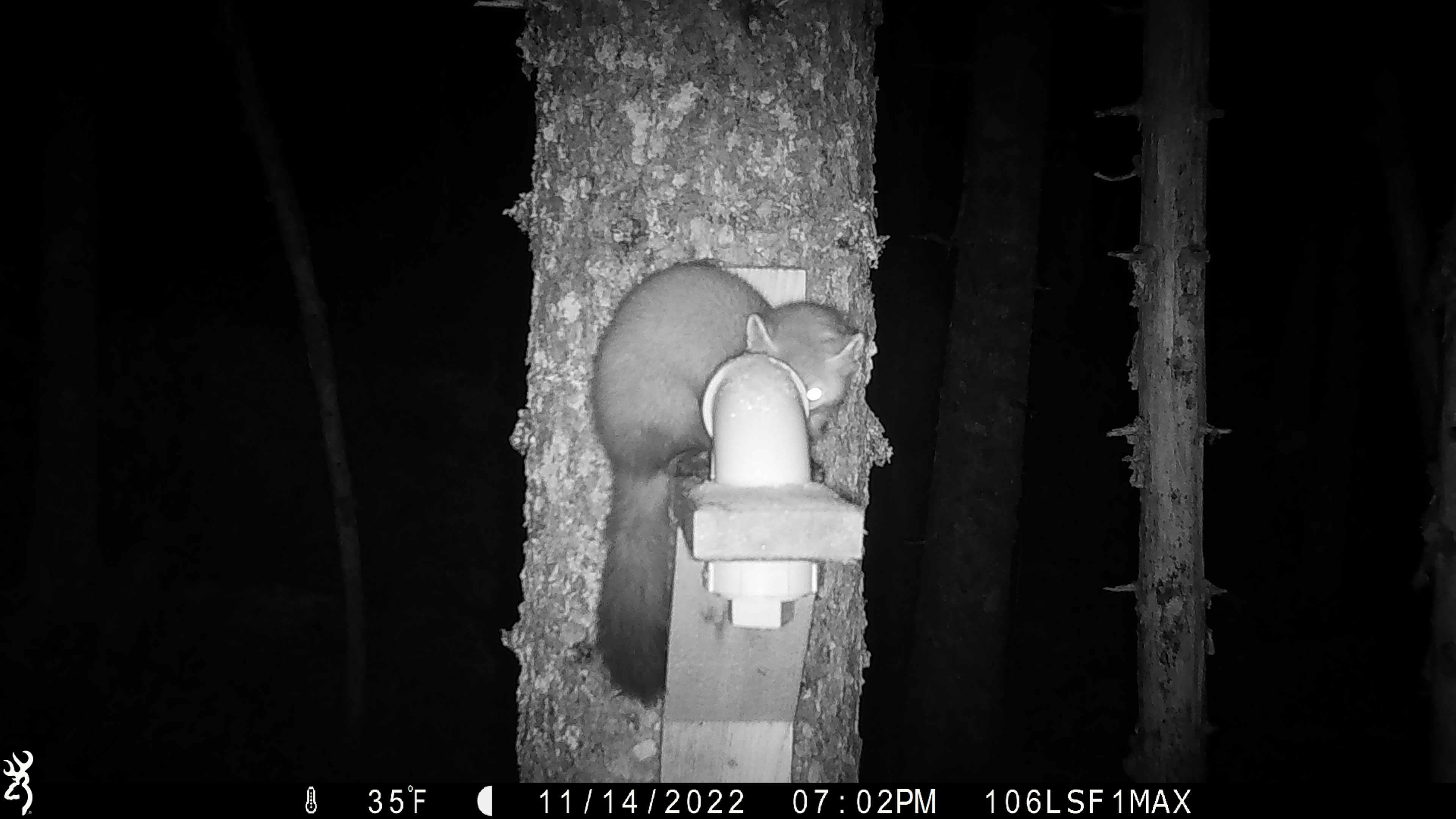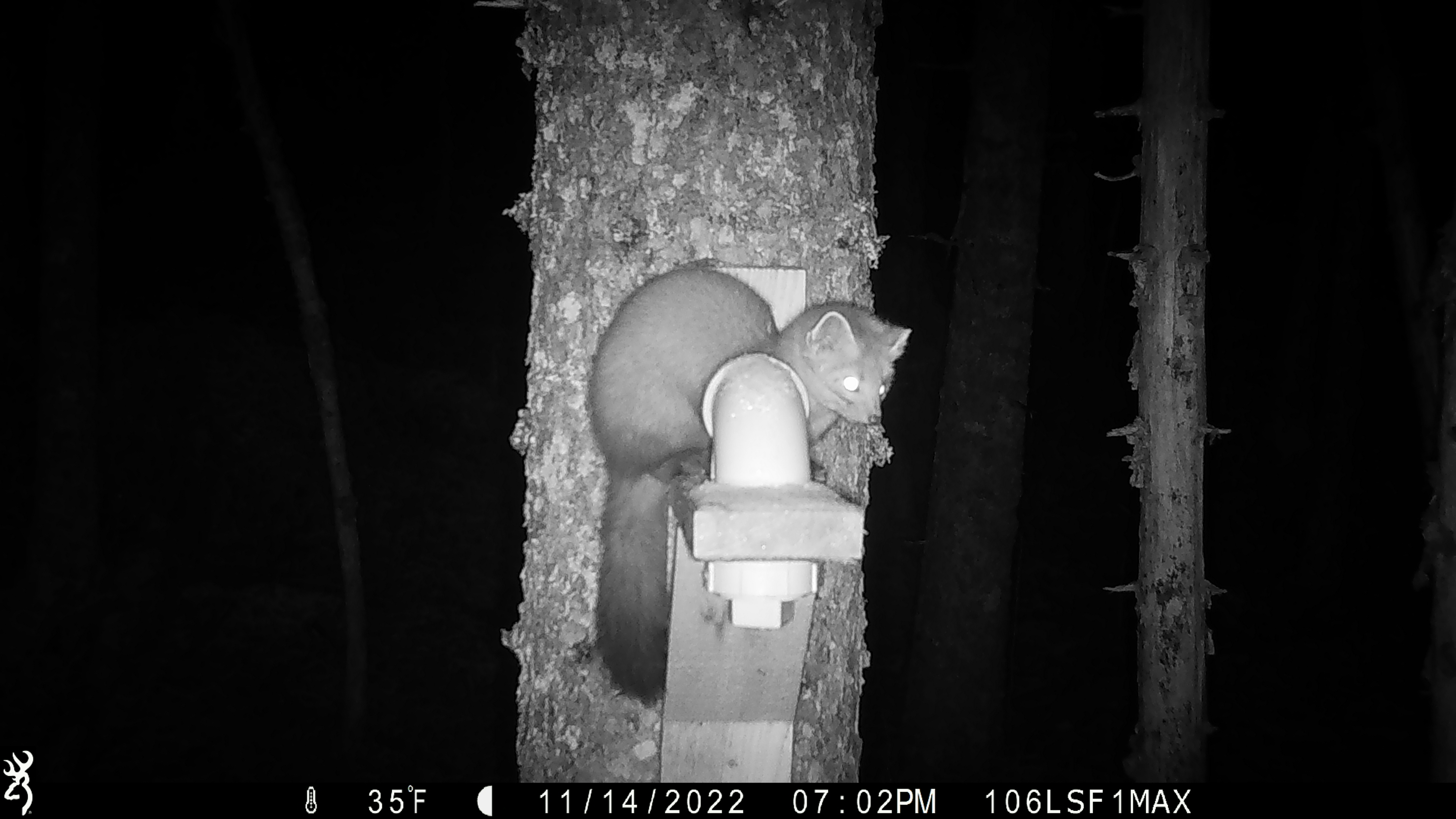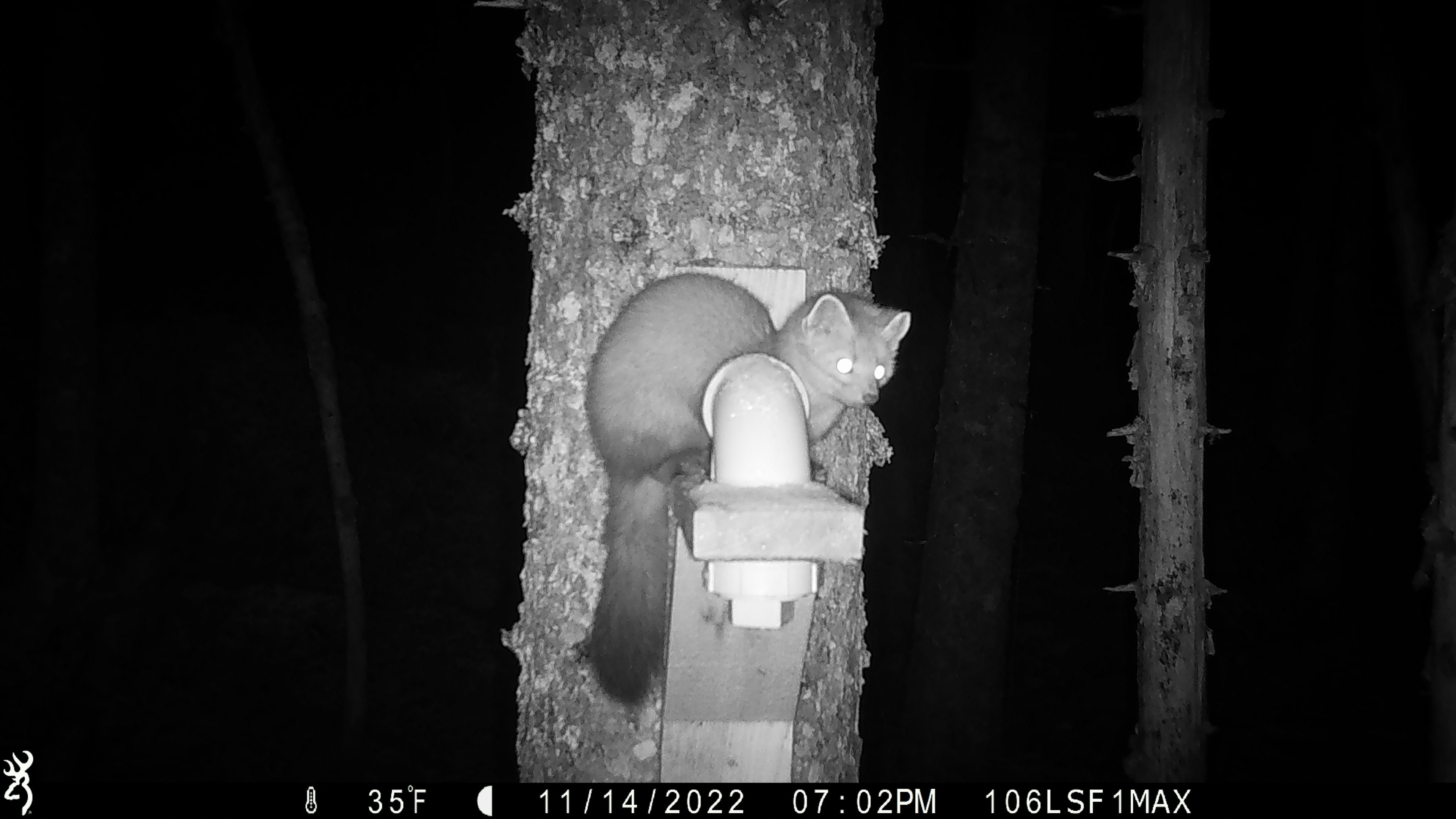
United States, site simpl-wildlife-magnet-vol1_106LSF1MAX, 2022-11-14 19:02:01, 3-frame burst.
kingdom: Animalia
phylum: Chordata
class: Mammalia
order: Carnivora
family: Mustelidae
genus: Martes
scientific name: Martes americana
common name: american marten